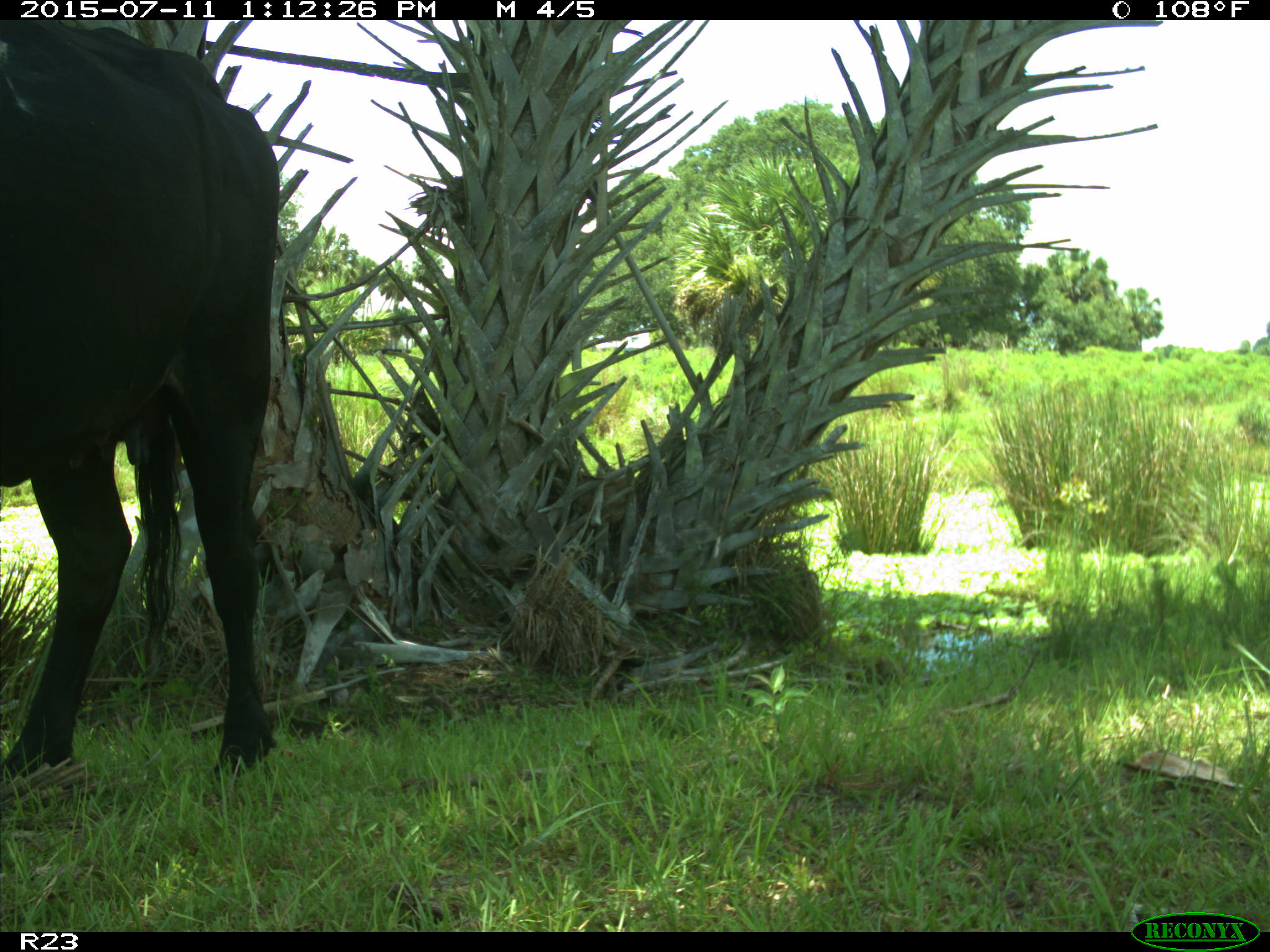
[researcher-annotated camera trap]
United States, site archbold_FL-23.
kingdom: Animalia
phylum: Chordata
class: Mammalia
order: Artiodactyla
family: Bovidae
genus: Bos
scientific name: Bos taurus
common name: domestic cow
Bos taurus (domestic cow).